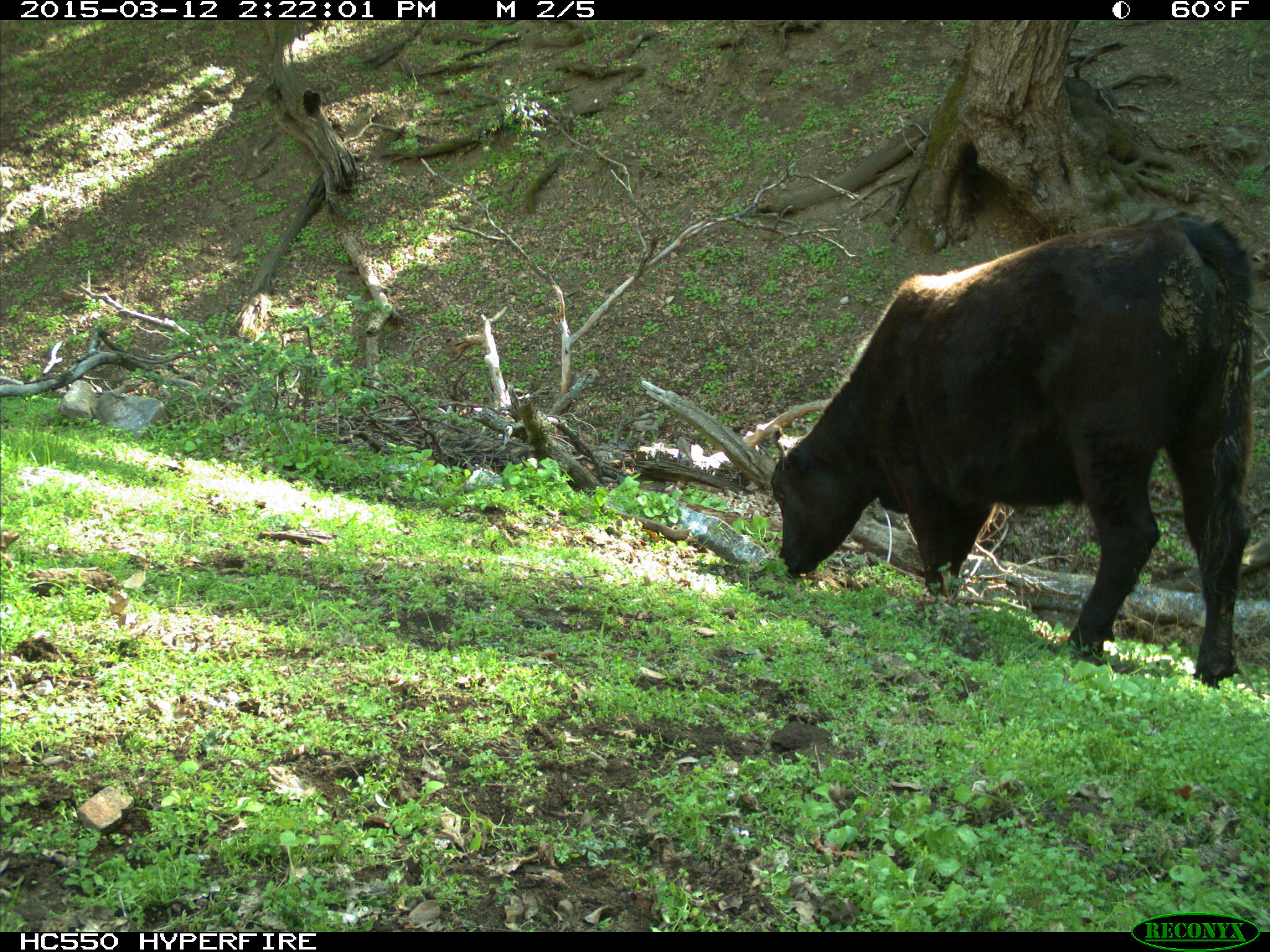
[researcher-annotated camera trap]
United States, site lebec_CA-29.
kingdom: Animalia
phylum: Chordata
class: Mammalia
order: Artiodactyla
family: Bovidae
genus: Bos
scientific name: Bos taurus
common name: domestic cow